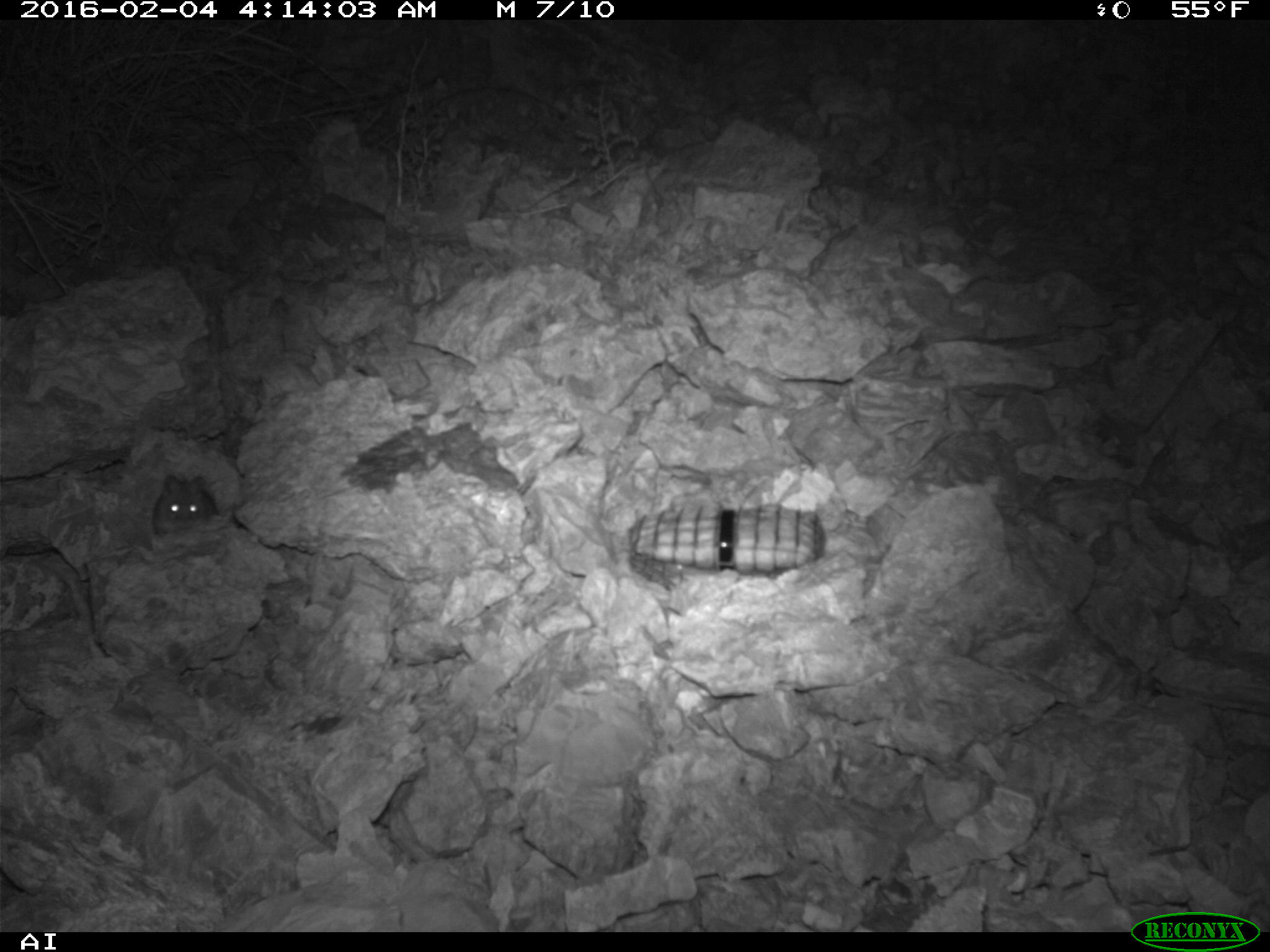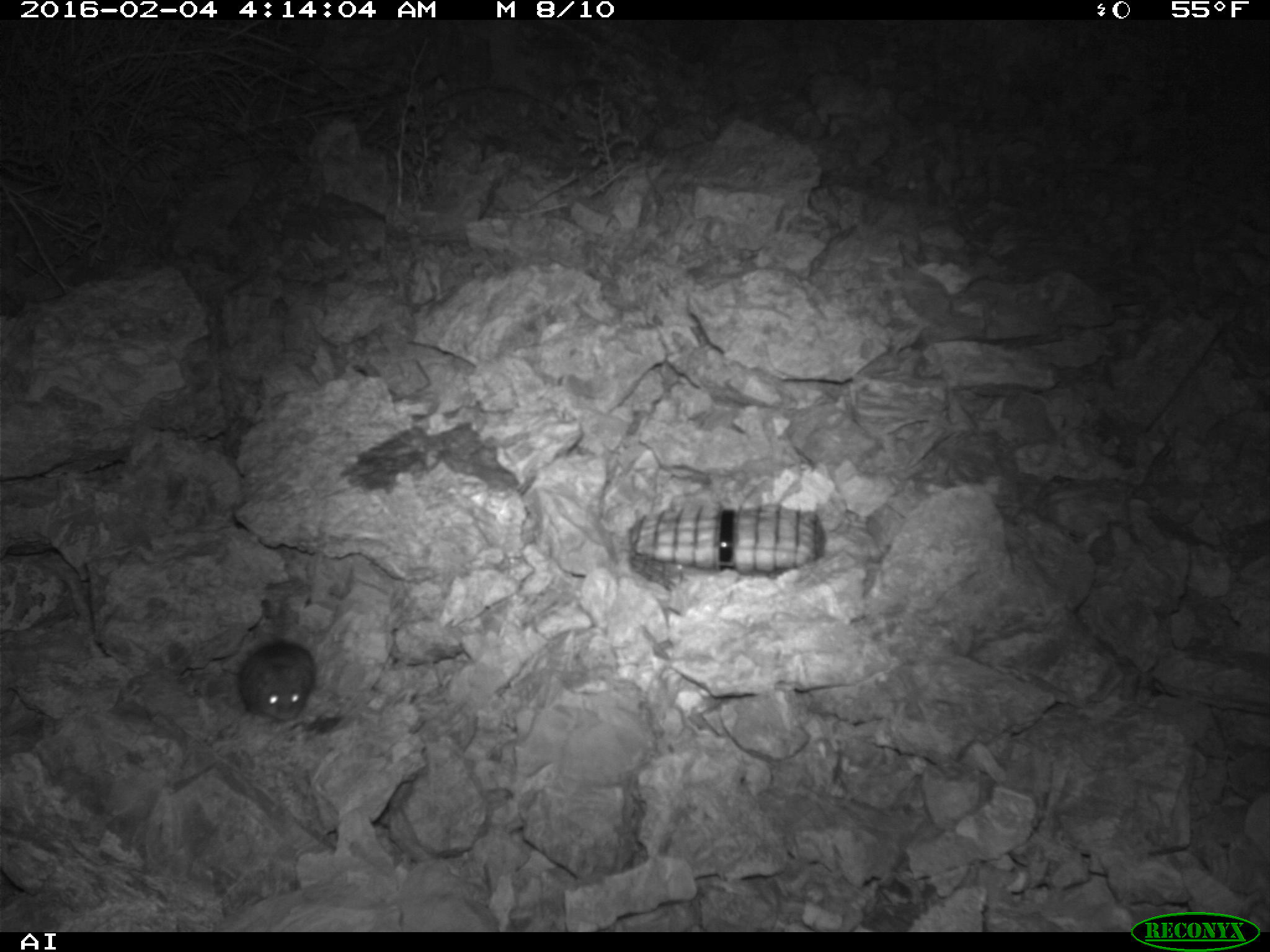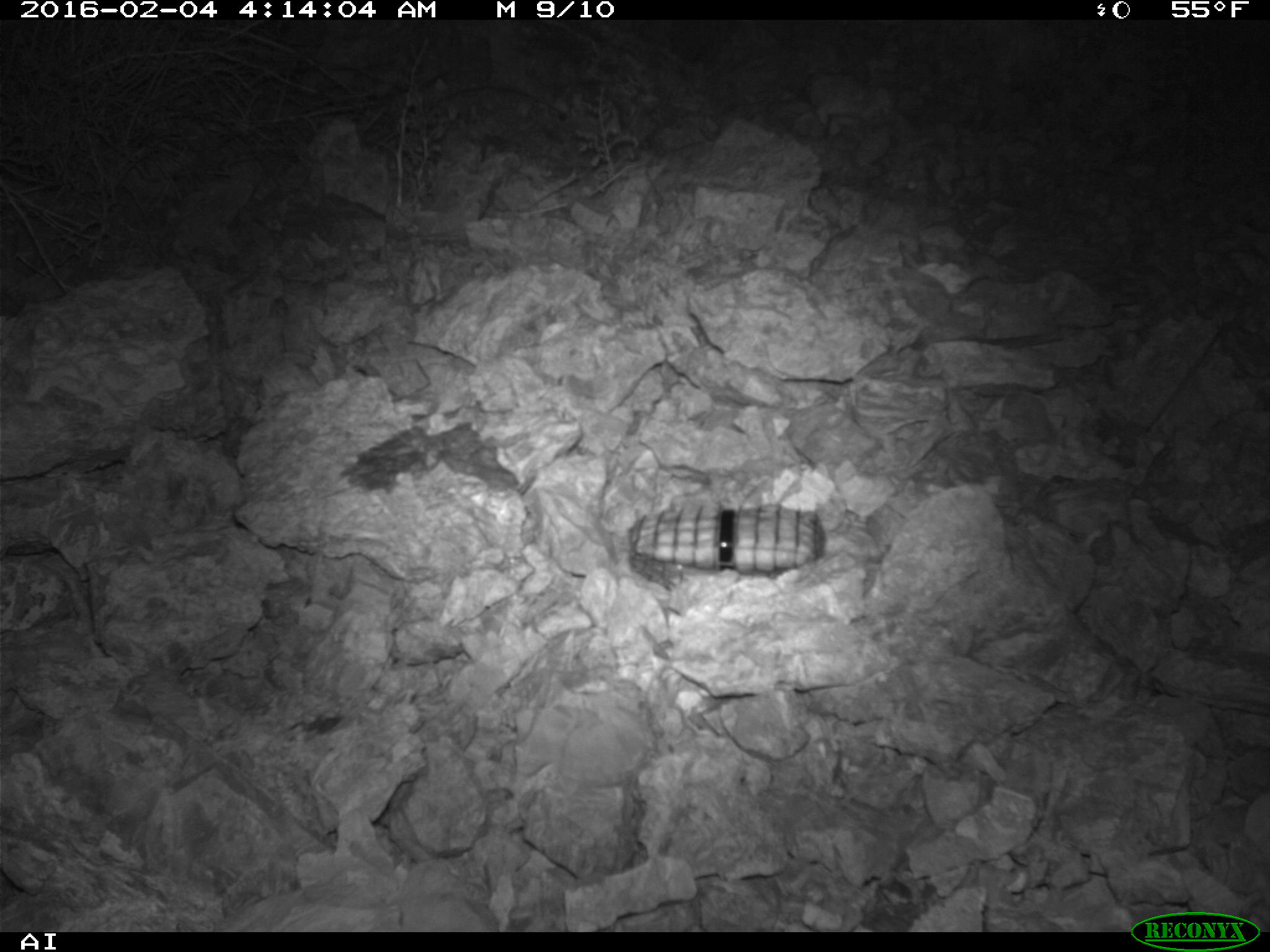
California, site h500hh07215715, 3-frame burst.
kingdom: Animalia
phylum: Chordata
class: Mammalia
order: Rodentia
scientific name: Rodentia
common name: rodent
Rodent (Rodentia).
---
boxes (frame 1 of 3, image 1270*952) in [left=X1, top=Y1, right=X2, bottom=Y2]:
rodent: [left=144, top=472, right=216, bottom=548]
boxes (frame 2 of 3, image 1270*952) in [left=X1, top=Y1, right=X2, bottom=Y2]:
rodent: [left=236, top=592, right=316, bottom=721]